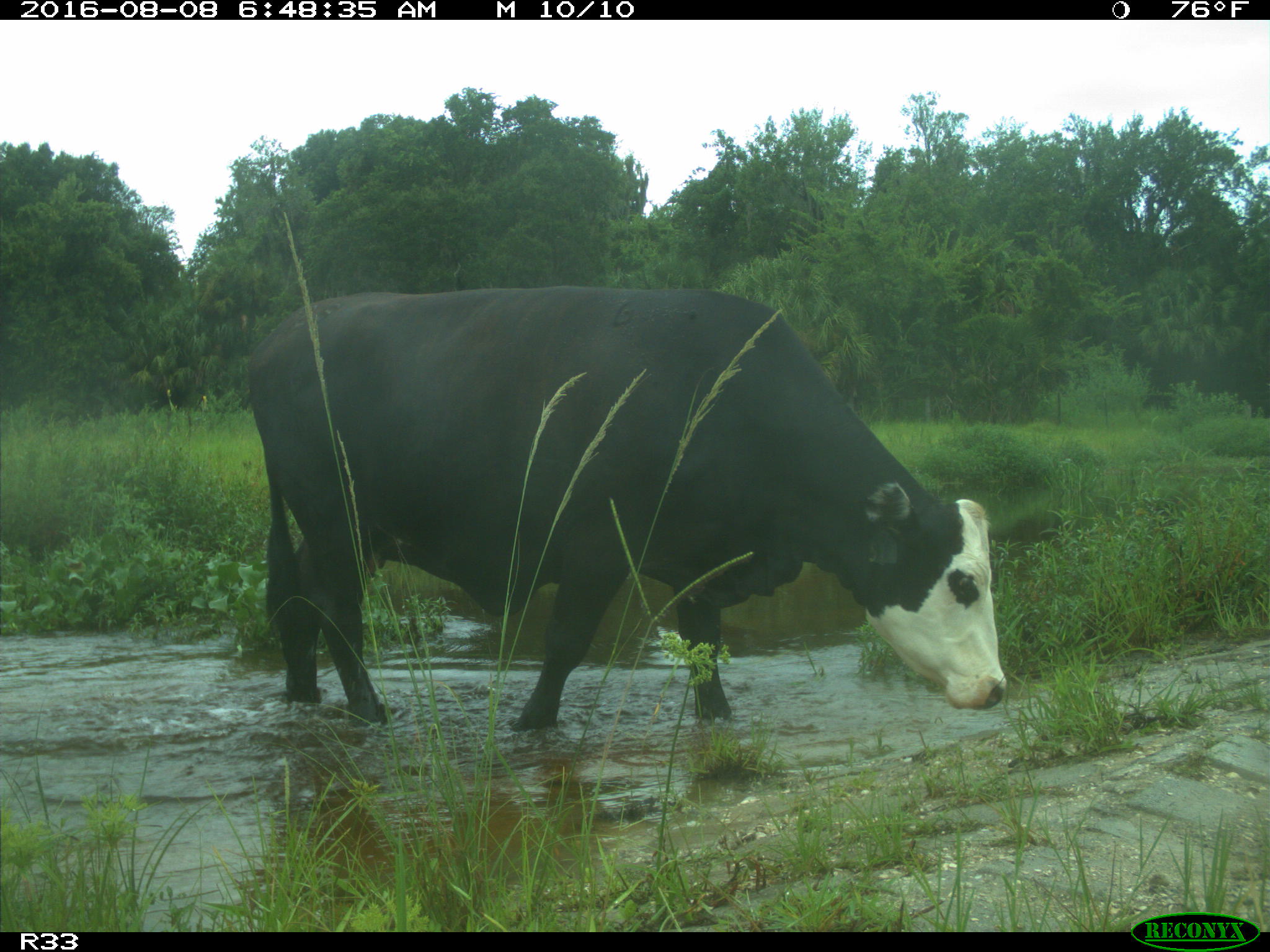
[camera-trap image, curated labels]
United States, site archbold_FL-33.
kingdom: Animalia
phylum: Chordata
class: Mammalia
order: Artiodactyla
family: Bovidae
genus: Bos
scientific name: Bos taurus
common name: domestic cow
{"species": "Bos taurus (domestic cow)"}